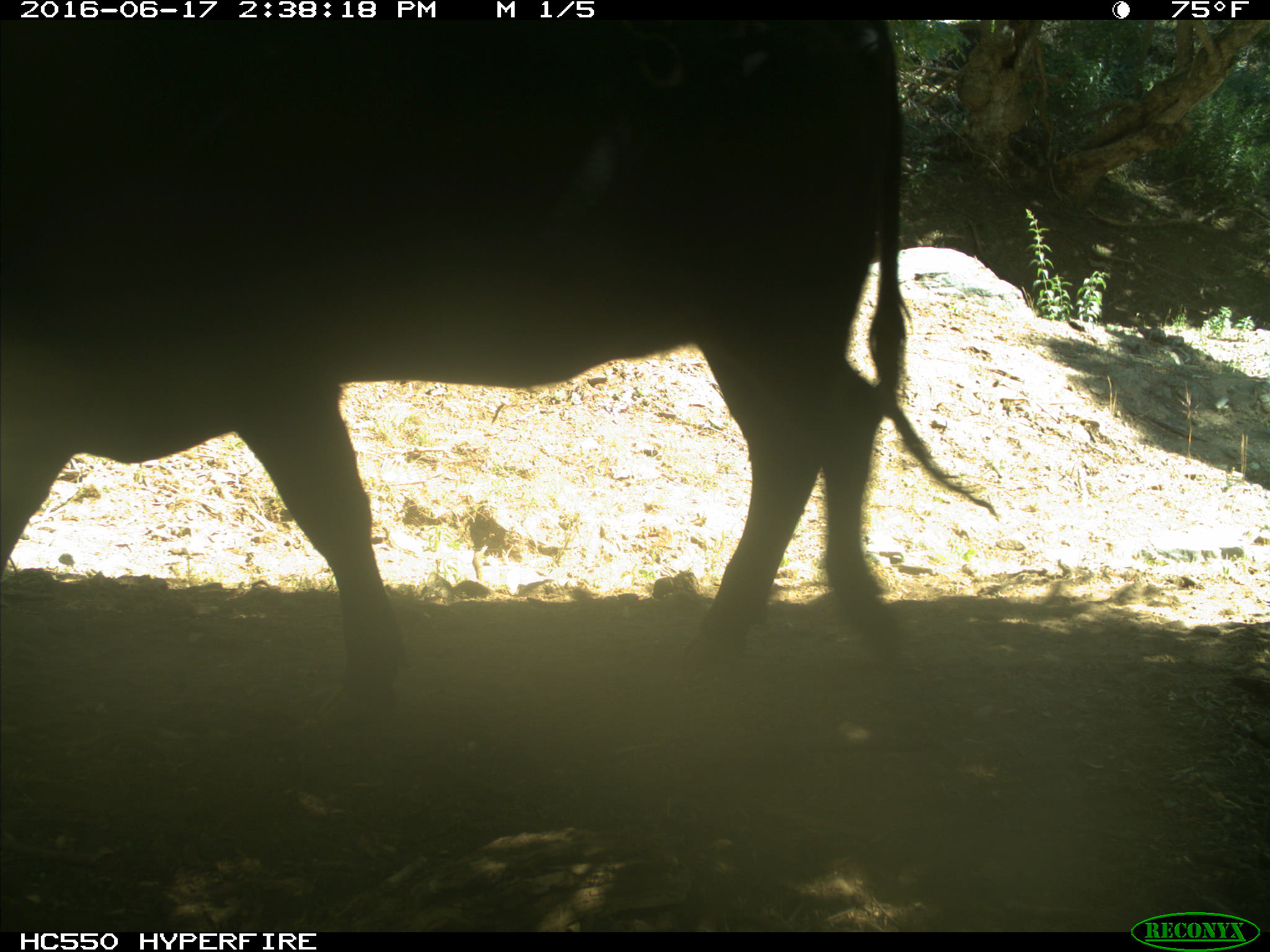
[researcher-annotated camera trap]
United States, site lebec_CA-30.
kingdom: Animalia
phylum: Chordata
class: Mammalia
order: Artiodactyla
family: Bovidae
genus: Bos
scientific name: Bos taurus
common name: domestic cow